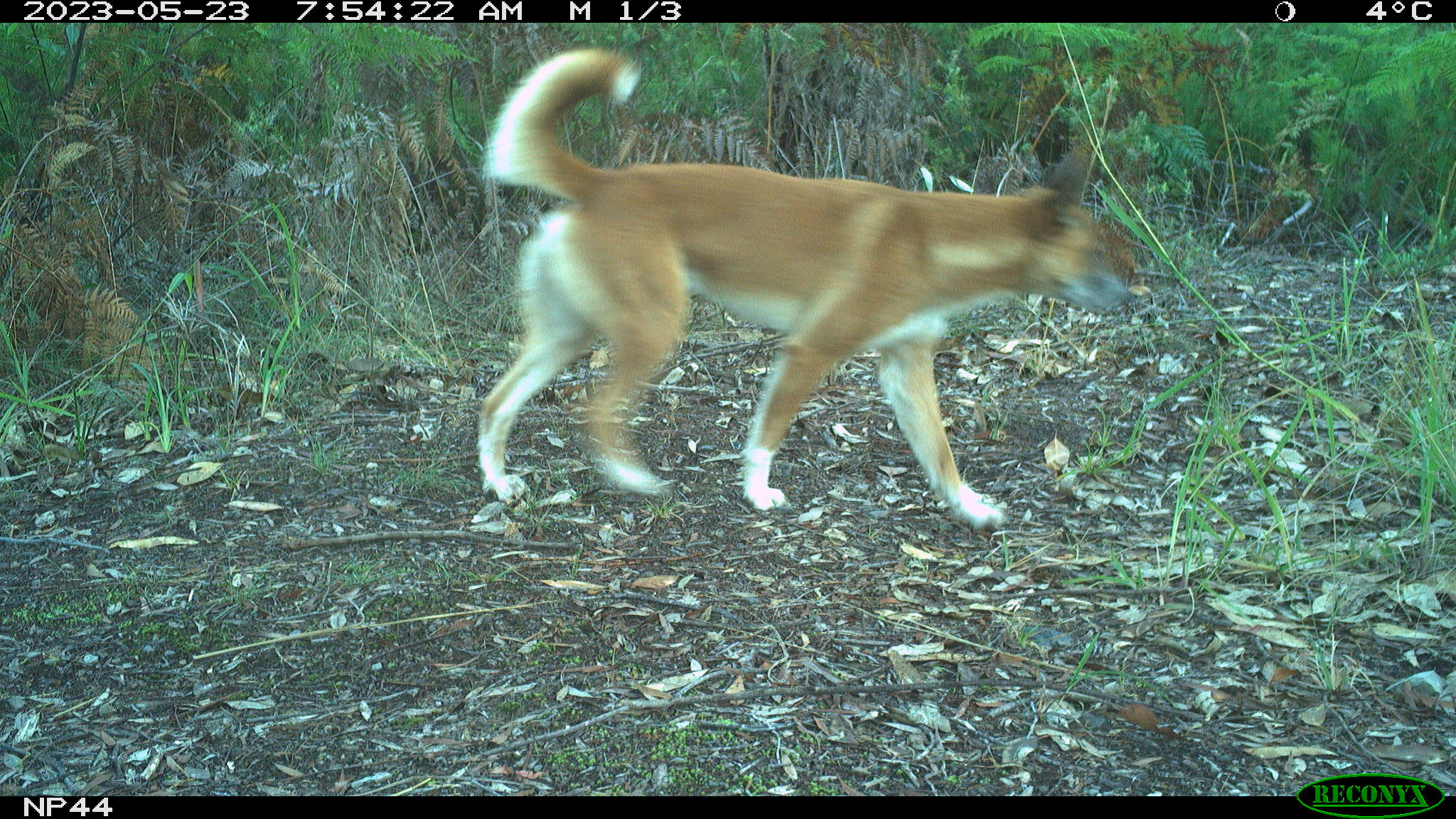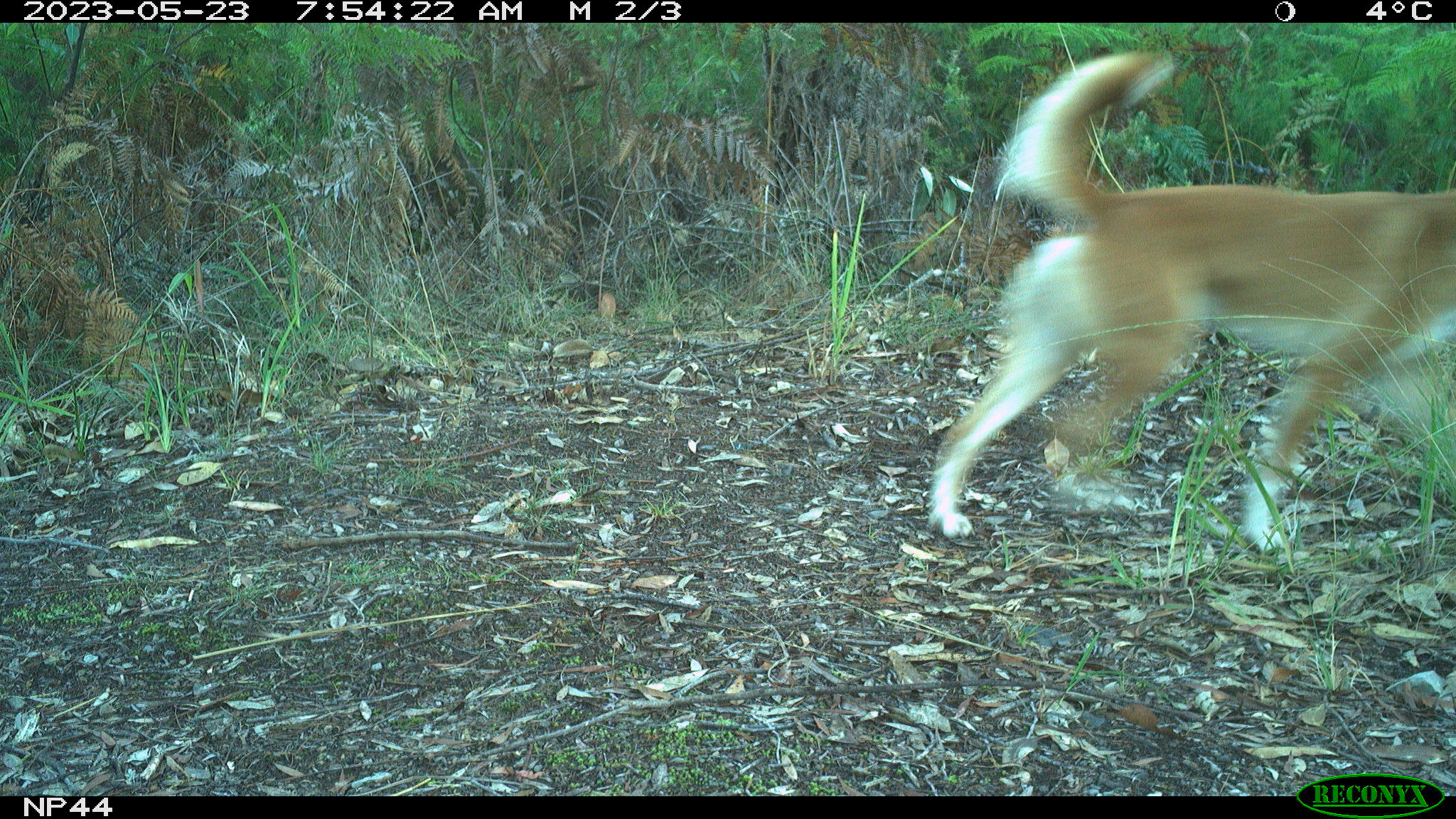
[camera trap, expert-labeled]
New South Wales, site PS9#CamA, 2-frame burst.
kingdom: Animalia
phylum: Chordata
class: Mammalia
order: Carnivora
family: Canidae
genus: Canis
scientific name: Canis familiaris dingo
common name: dingo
Dingo (Canis familiaris dingo).